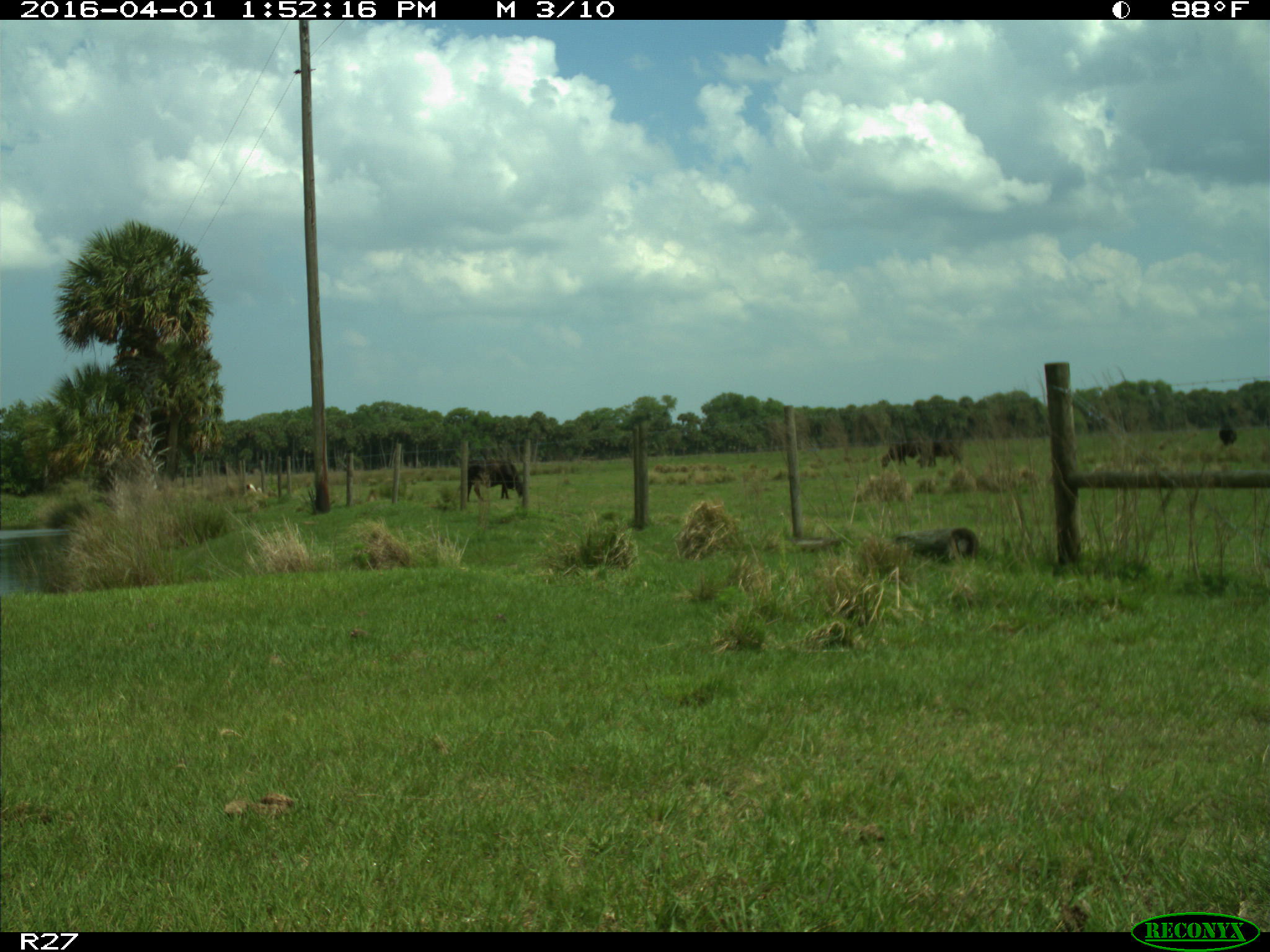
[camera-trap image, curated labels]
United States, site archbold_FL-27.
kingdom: Animalia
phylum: Chordata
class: Mammalia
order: Artiodactyla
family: Bovidae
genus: Bos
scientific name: Bos taurus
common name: domestic cow